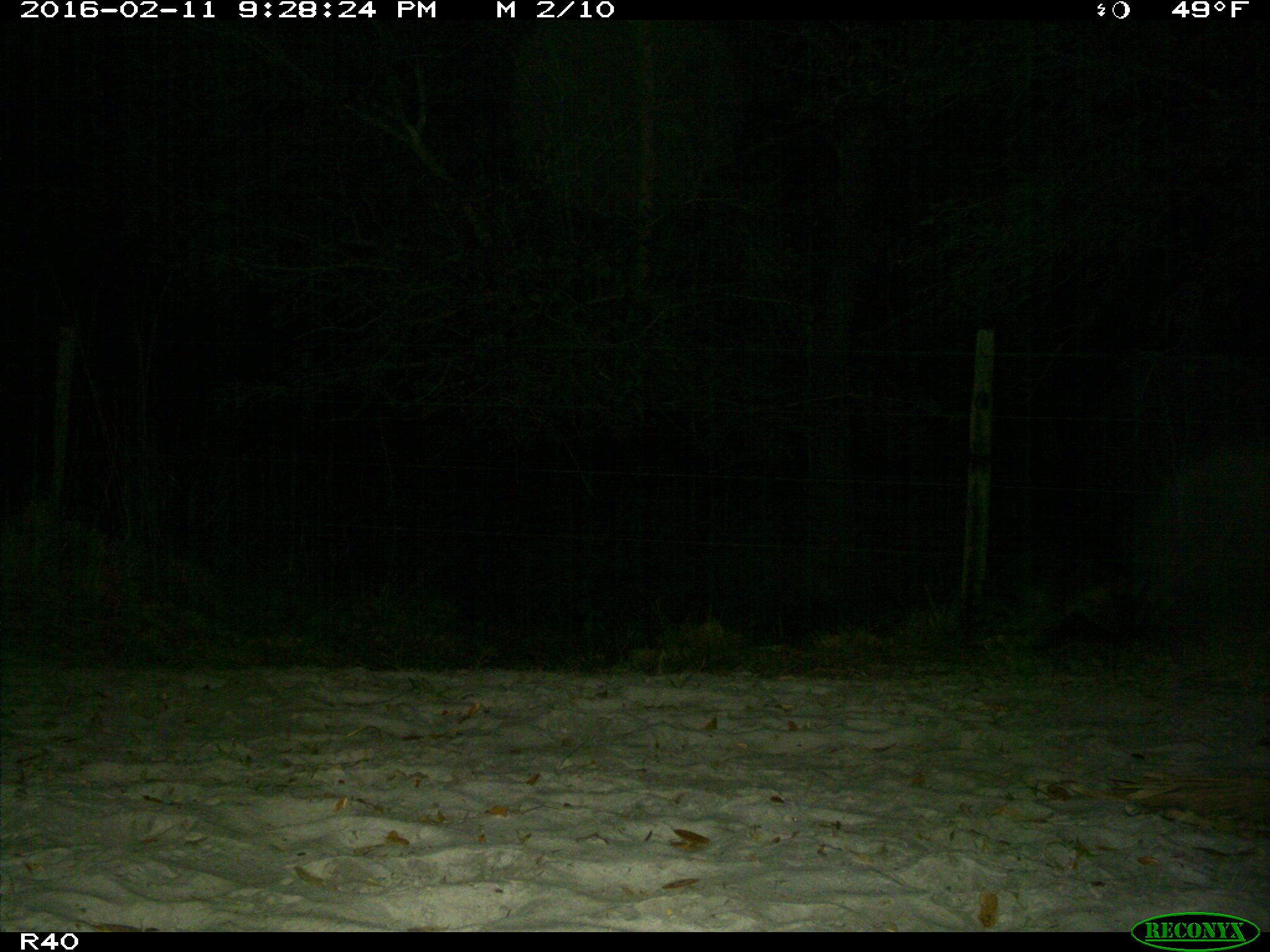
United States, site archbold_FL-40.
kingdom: Animalia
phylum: Chordata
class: Mammalia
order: Carnivora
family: Procyonidae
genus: Procyon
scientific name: Procyon lotor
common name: common raccoon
Procyon lotor (common raccoon).